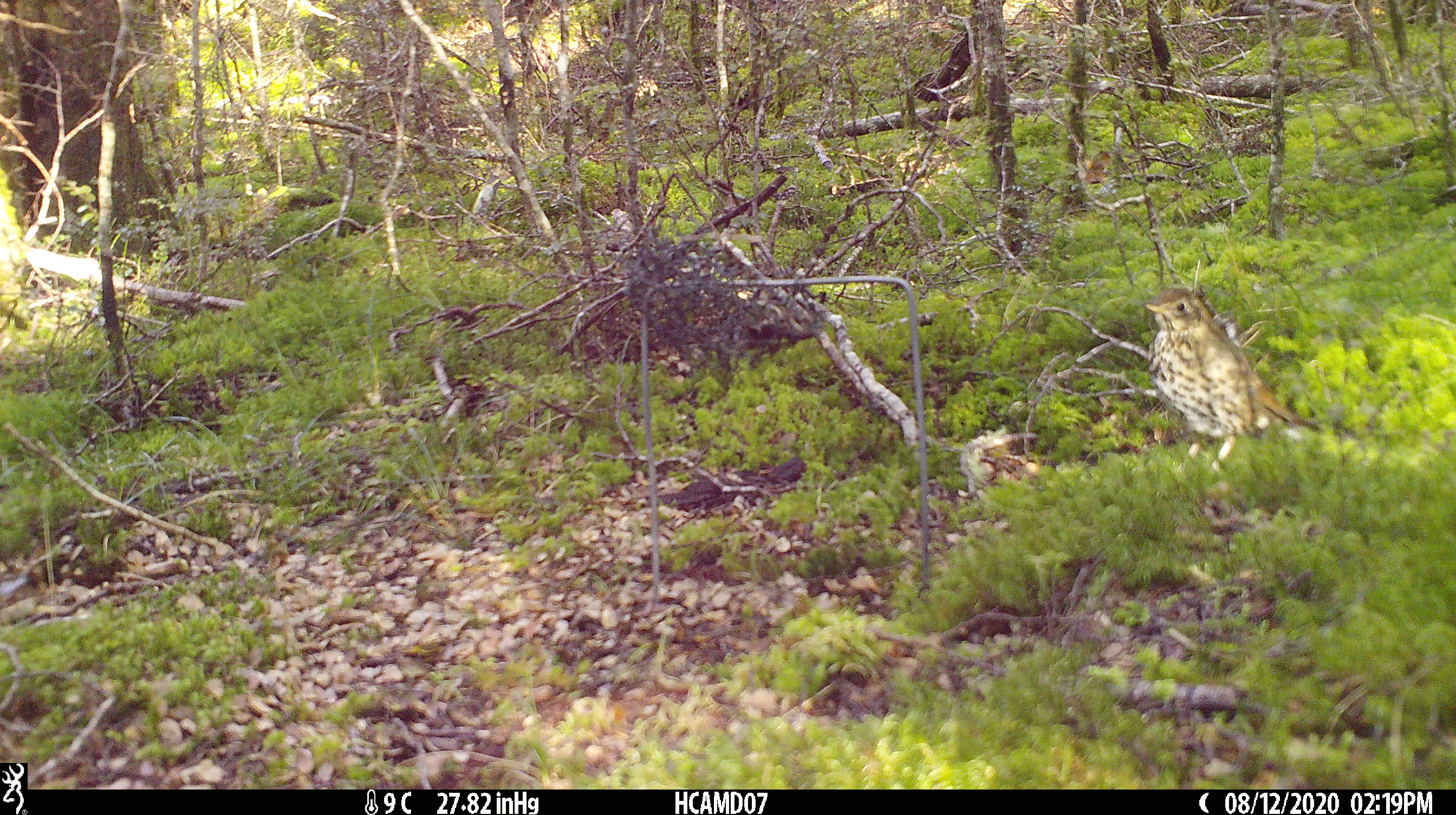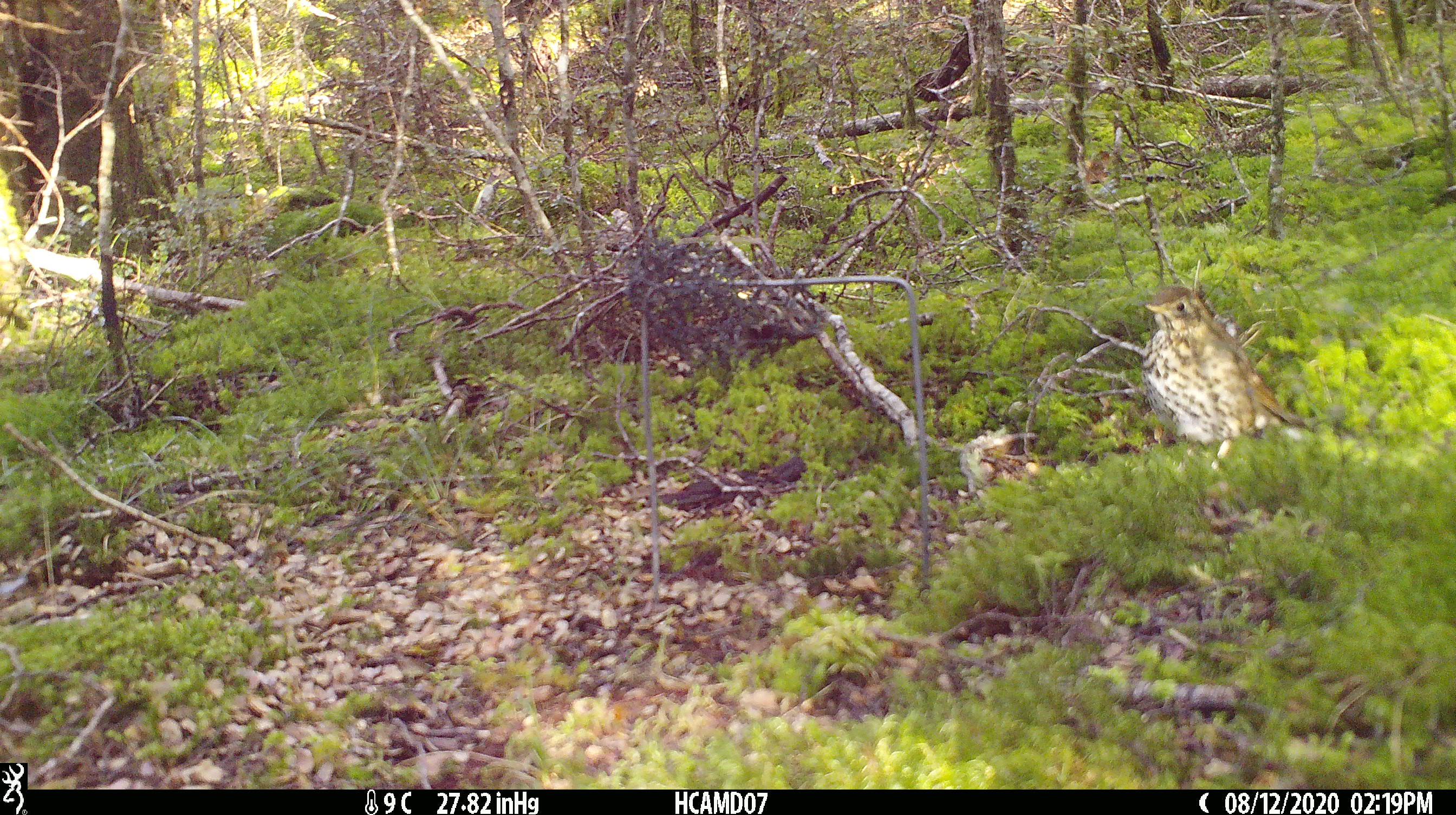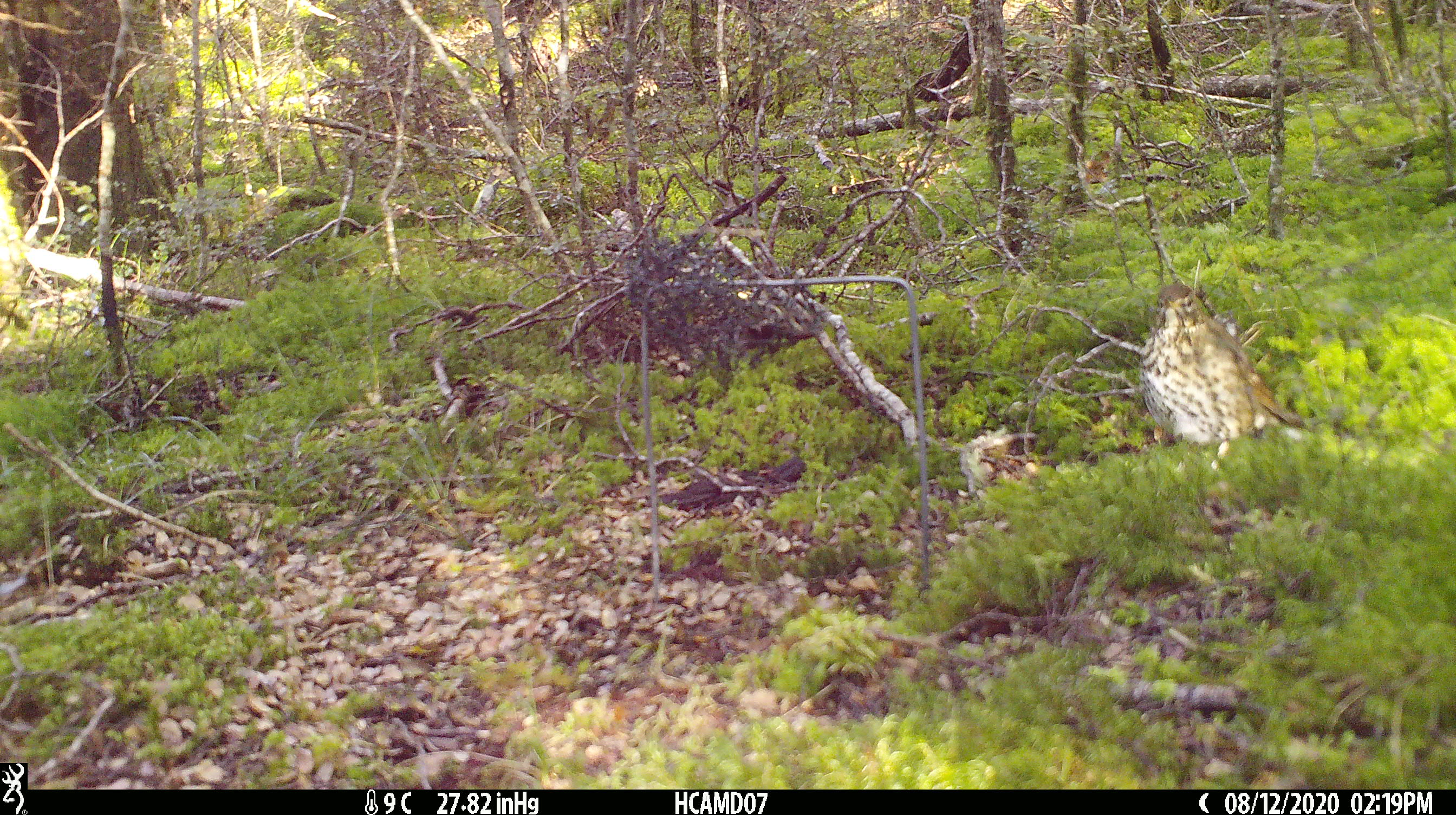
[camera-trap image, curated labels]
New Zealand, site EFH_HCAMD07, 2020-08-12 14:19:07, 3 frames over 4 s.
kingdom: Animalia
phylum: Chordata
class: Aves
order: Passeriformes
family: Turdidae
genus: Turdus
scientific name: Turdus philomelos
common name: song thrush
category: thrush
Thrush (song thrush) (Turdus philomelos).